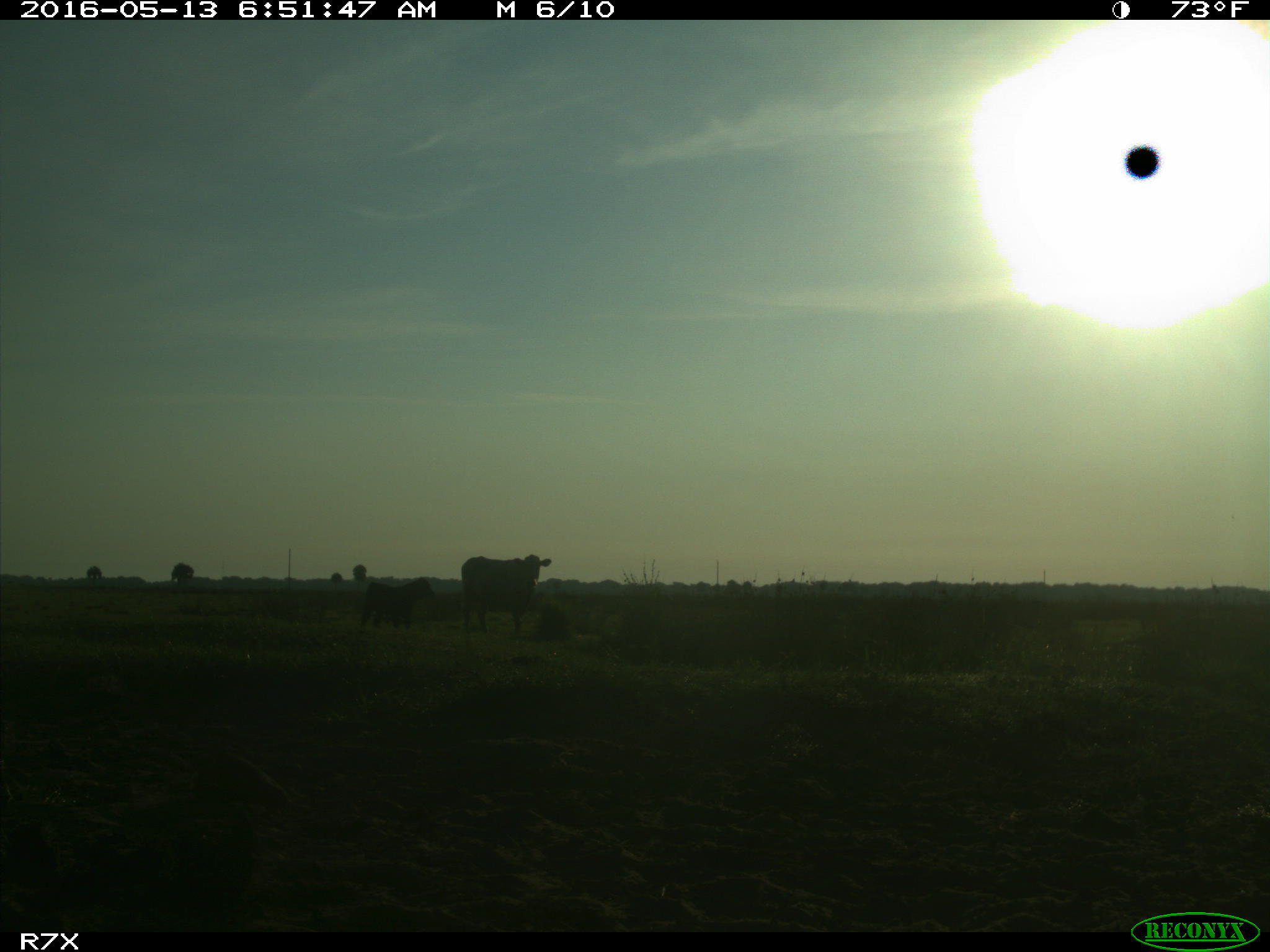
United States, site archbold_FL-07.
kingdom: Animalia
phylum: Chordata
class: Mammalia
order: Artiodactyla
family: Bovidae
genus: Bos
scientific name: Bos taurus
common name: domestic cow